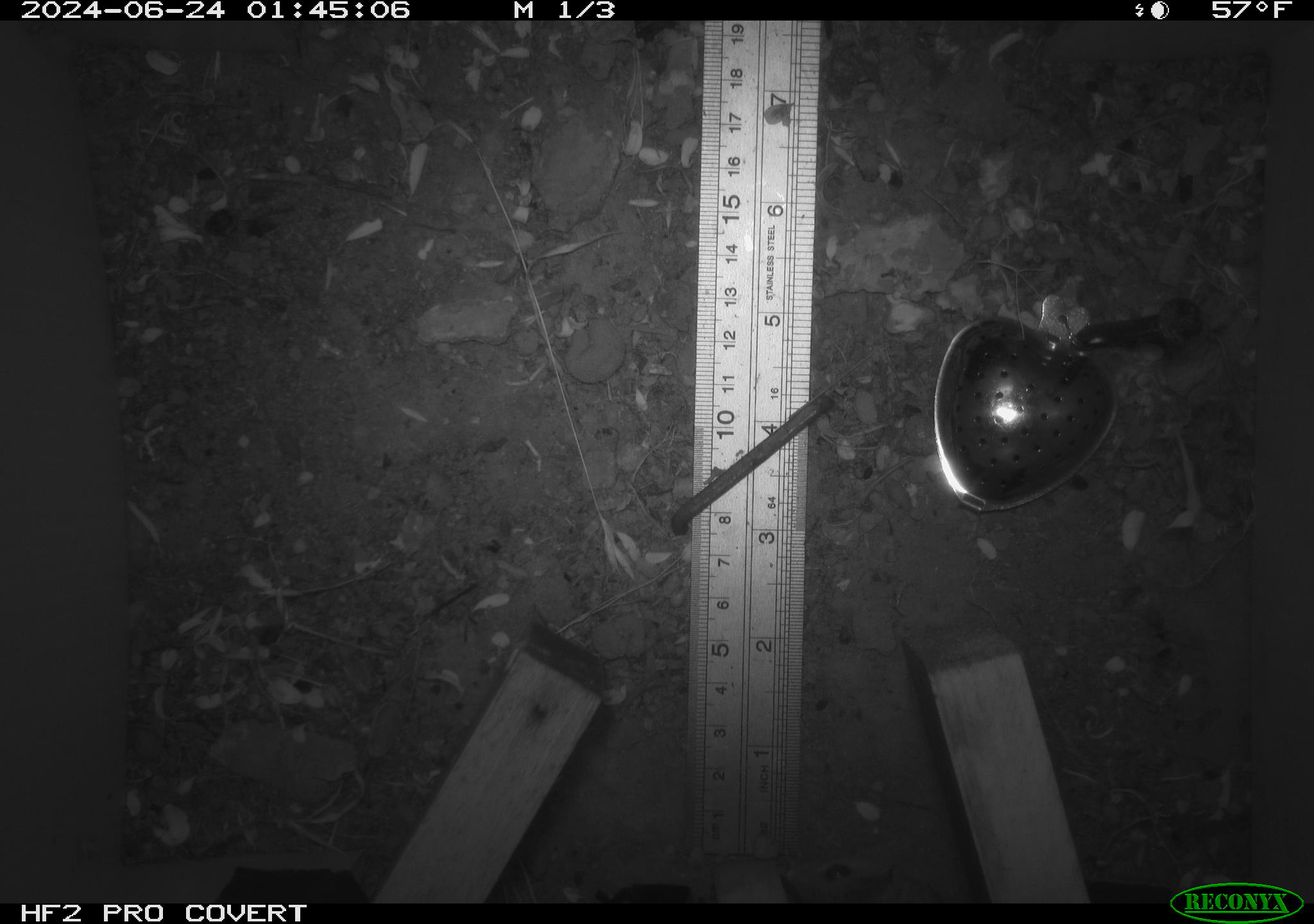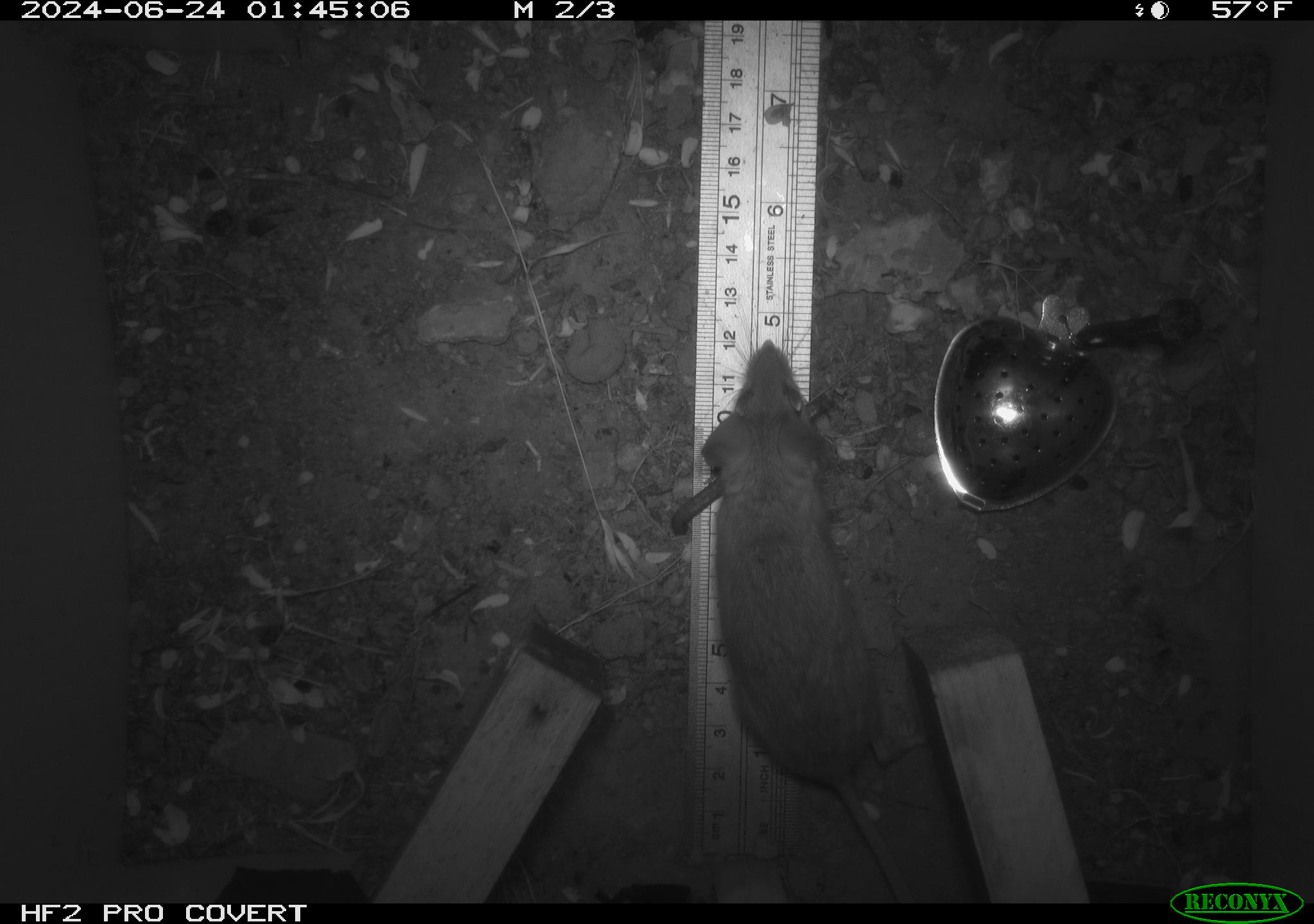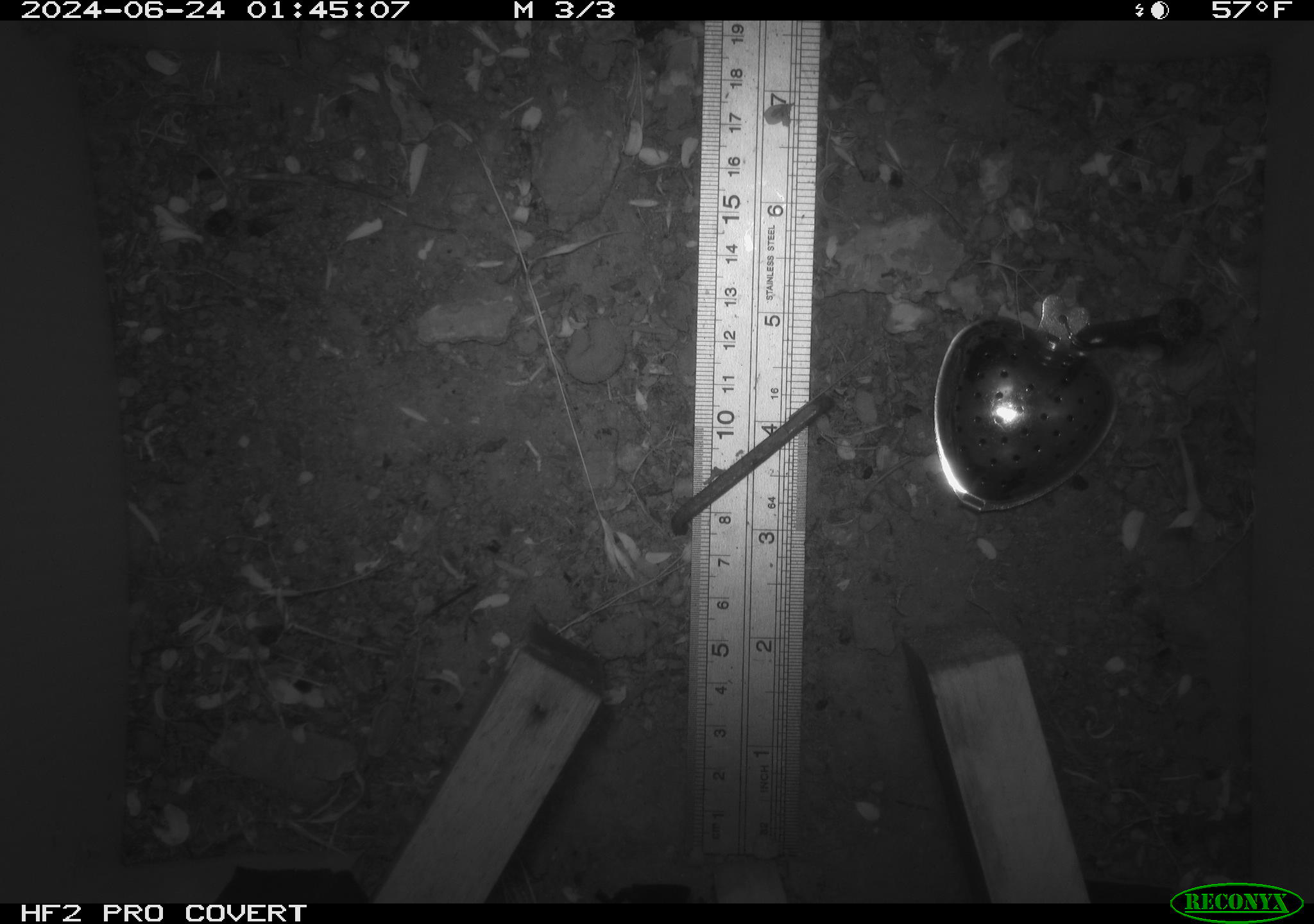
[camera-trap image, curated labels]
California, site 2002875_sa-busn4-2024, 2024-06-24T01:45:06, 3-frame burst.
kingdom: Animalia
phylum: Chordata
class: Mammalia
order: Rodentia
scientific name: Rodentia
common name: rodent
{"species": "rodent (Rodentia)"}